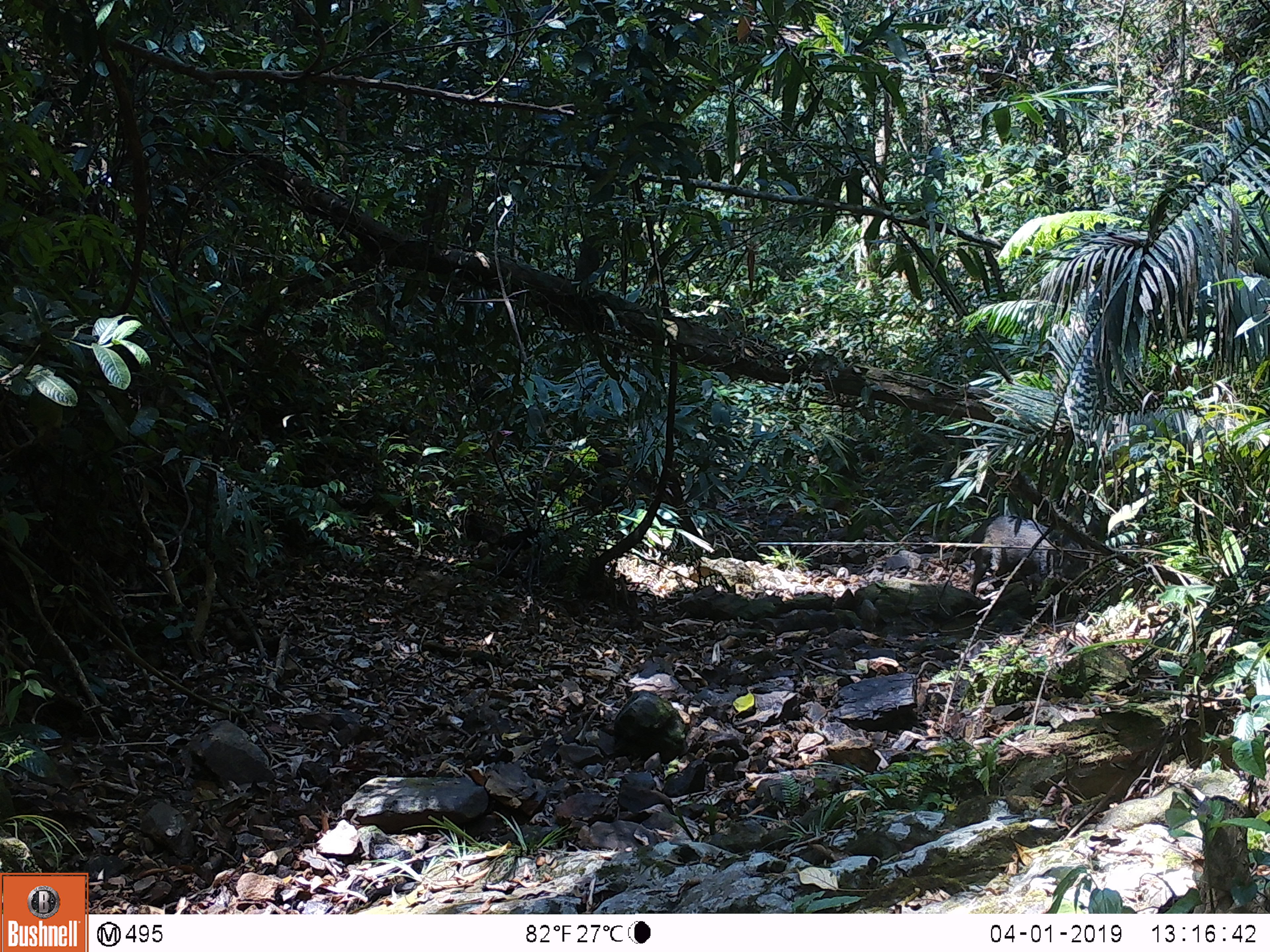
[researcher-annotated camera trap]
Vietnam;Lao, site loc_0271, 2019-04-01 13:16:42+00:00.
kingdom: Animalia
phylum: Chordata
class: Mammalia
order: Artiodactyla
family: Suidae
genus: Sus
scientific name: Sus scrofa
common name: eurasian wild pig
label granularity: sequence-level